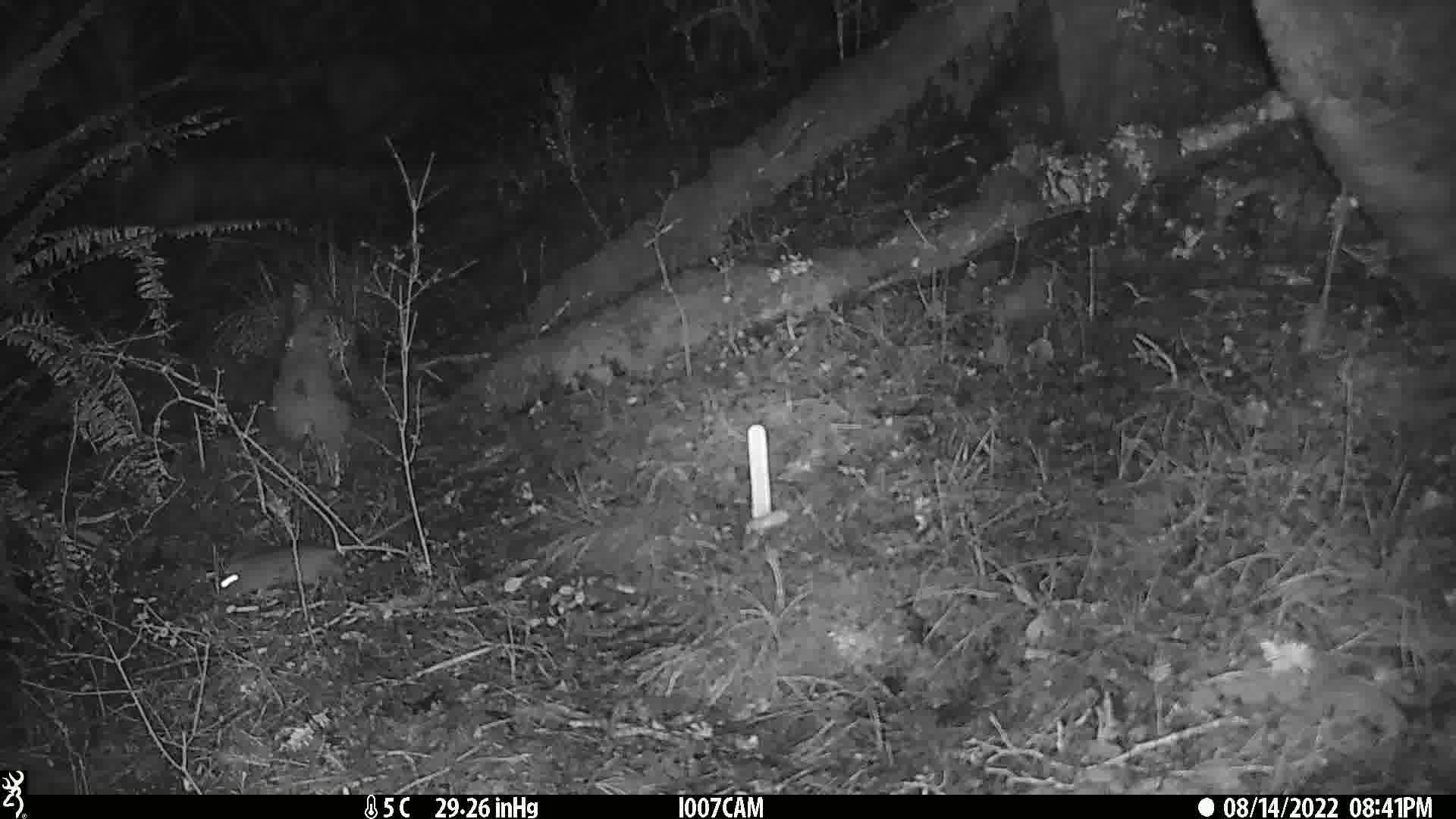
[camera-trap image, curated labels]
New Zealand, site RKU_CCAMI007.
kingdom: Animalia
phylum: Chordata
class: Mammalia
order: Rodentia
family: Muridae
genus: Rattus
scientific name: Rattus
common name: rat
Rat (Rattus).